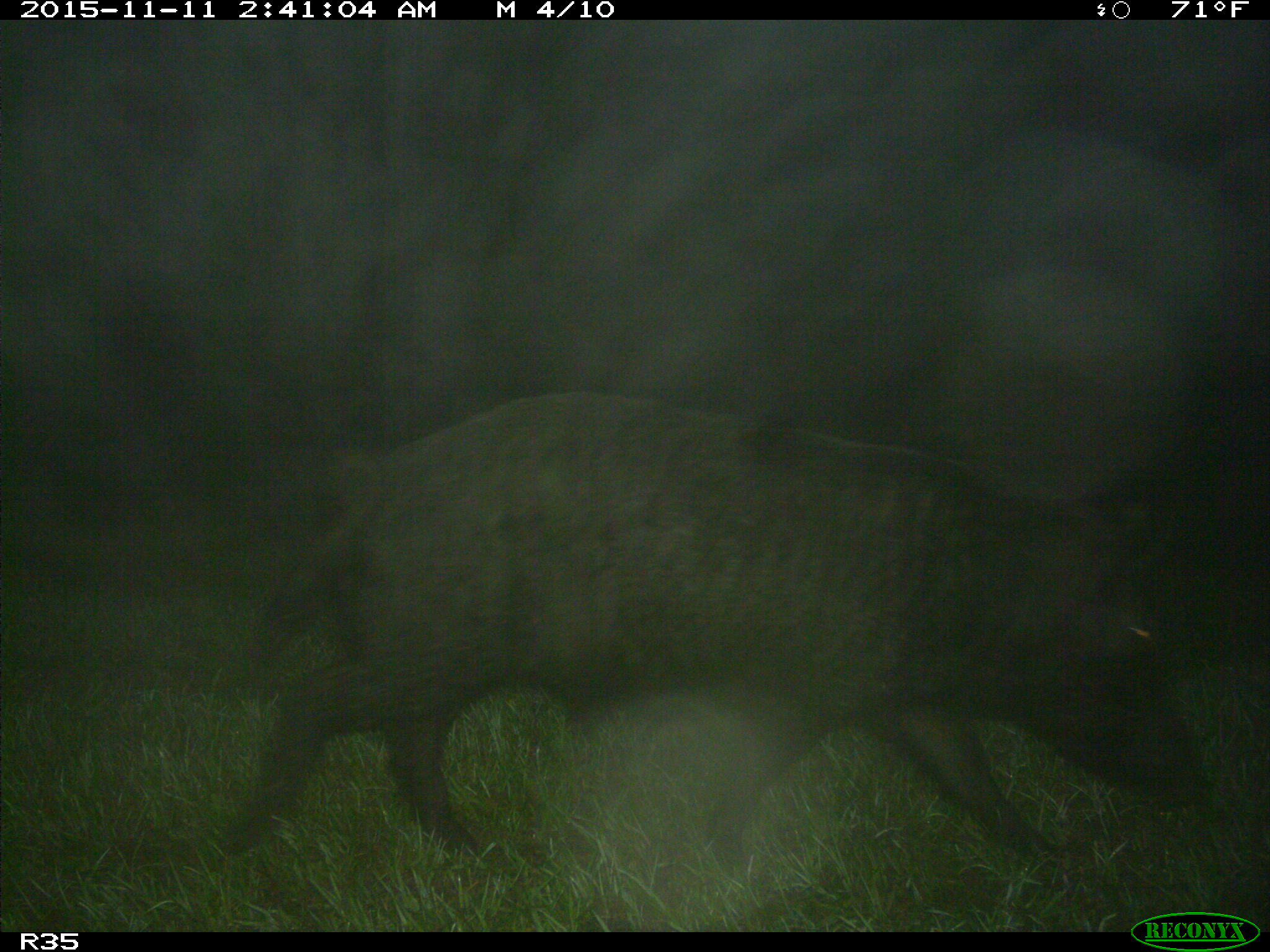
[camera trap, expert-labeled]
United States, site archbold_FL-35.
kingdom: Animalia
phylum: Chordata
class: Mammalia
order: Artiodactyla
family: Suidae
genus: Sus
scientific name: Sus scrofa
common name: wild boar